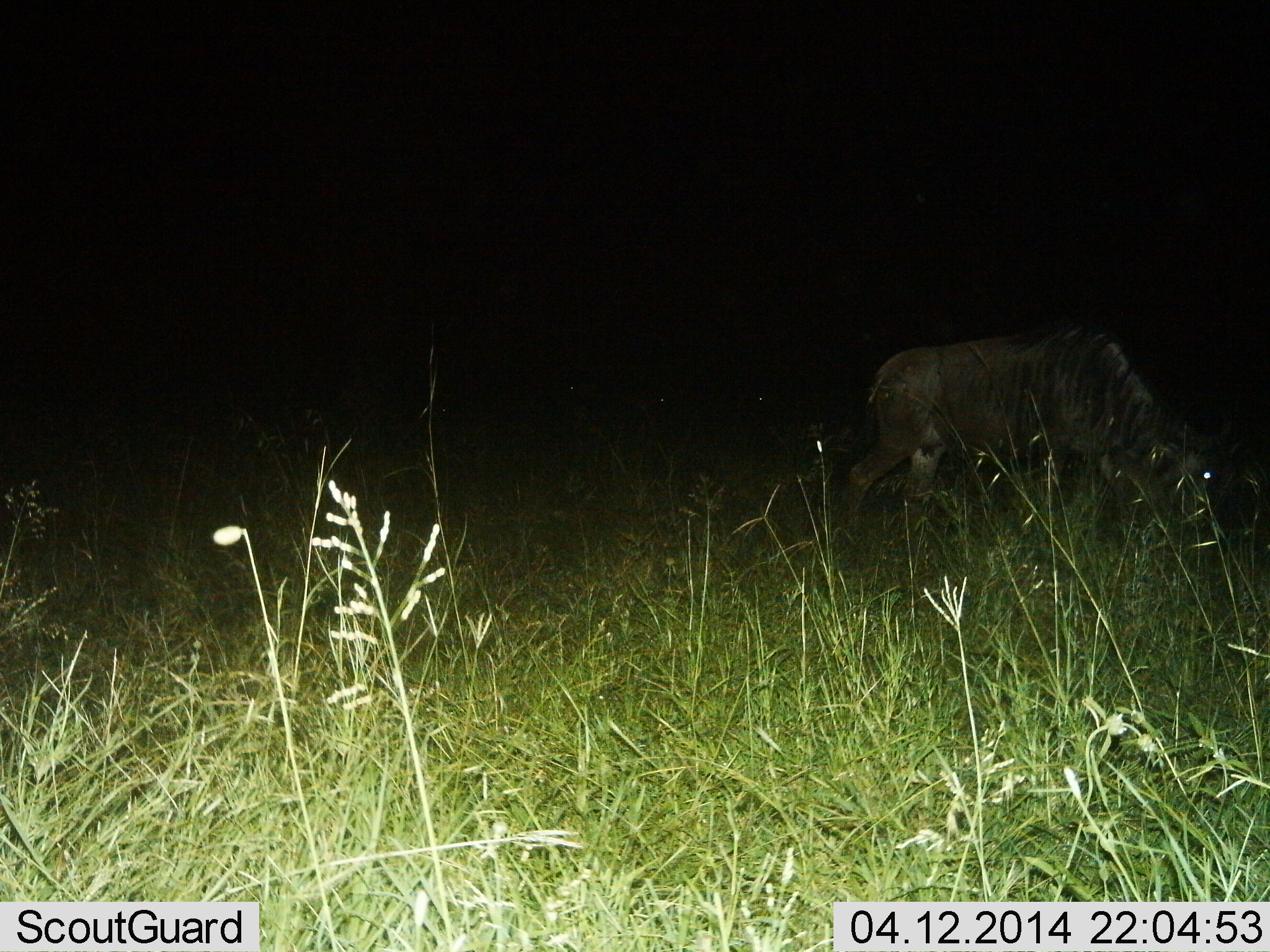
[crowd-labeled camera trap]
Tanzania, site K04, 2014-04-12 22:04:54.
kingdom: Animalia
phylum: Chordata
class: Mammalia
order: Artiodactyla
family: Bovidae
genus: Connochaetes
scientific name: Connochaetes taurinus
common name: blue wildebeest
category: wildebeest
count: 1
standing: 30%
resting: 0%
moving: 0%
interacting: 0%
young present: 0%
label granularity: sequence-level